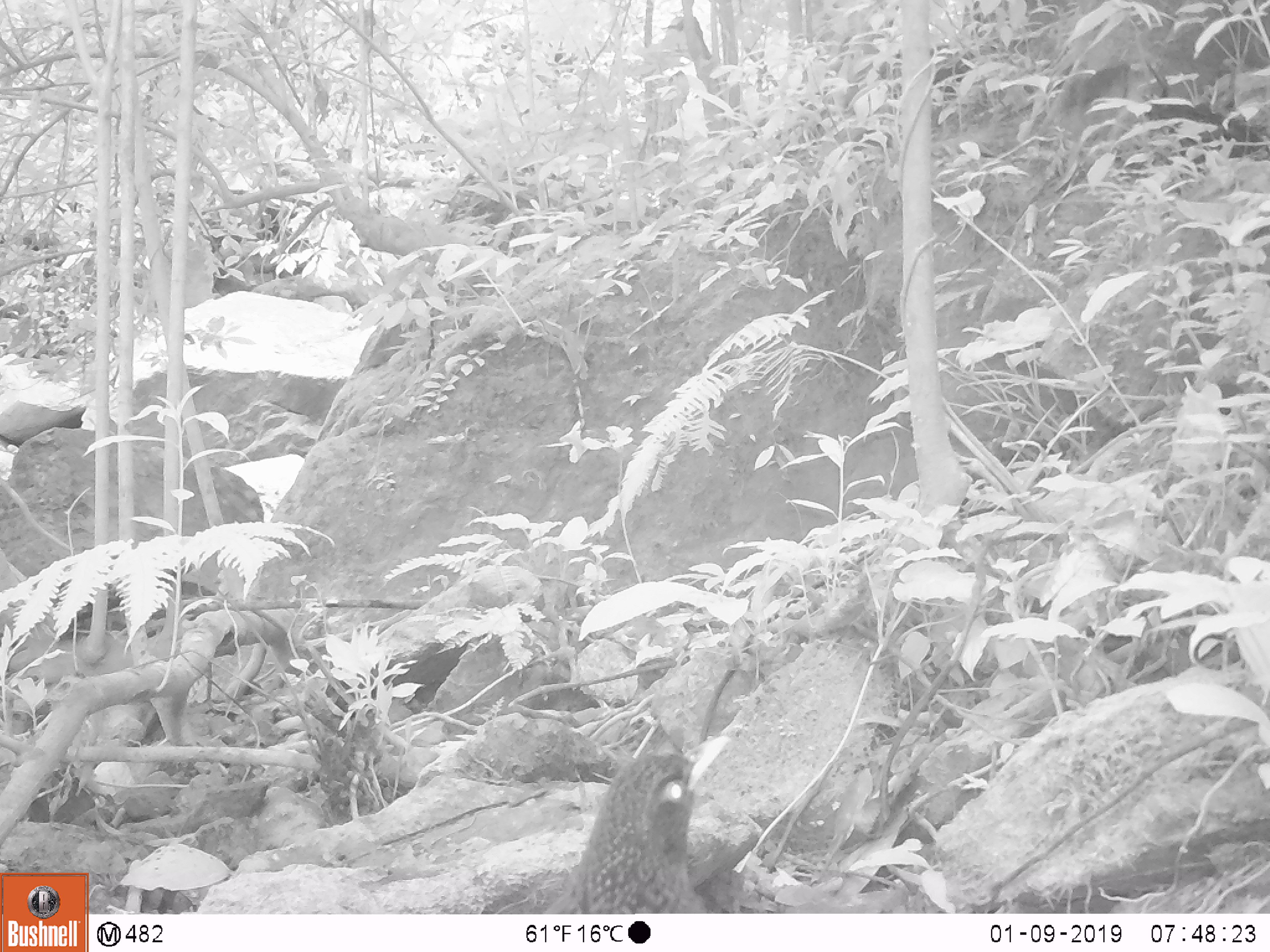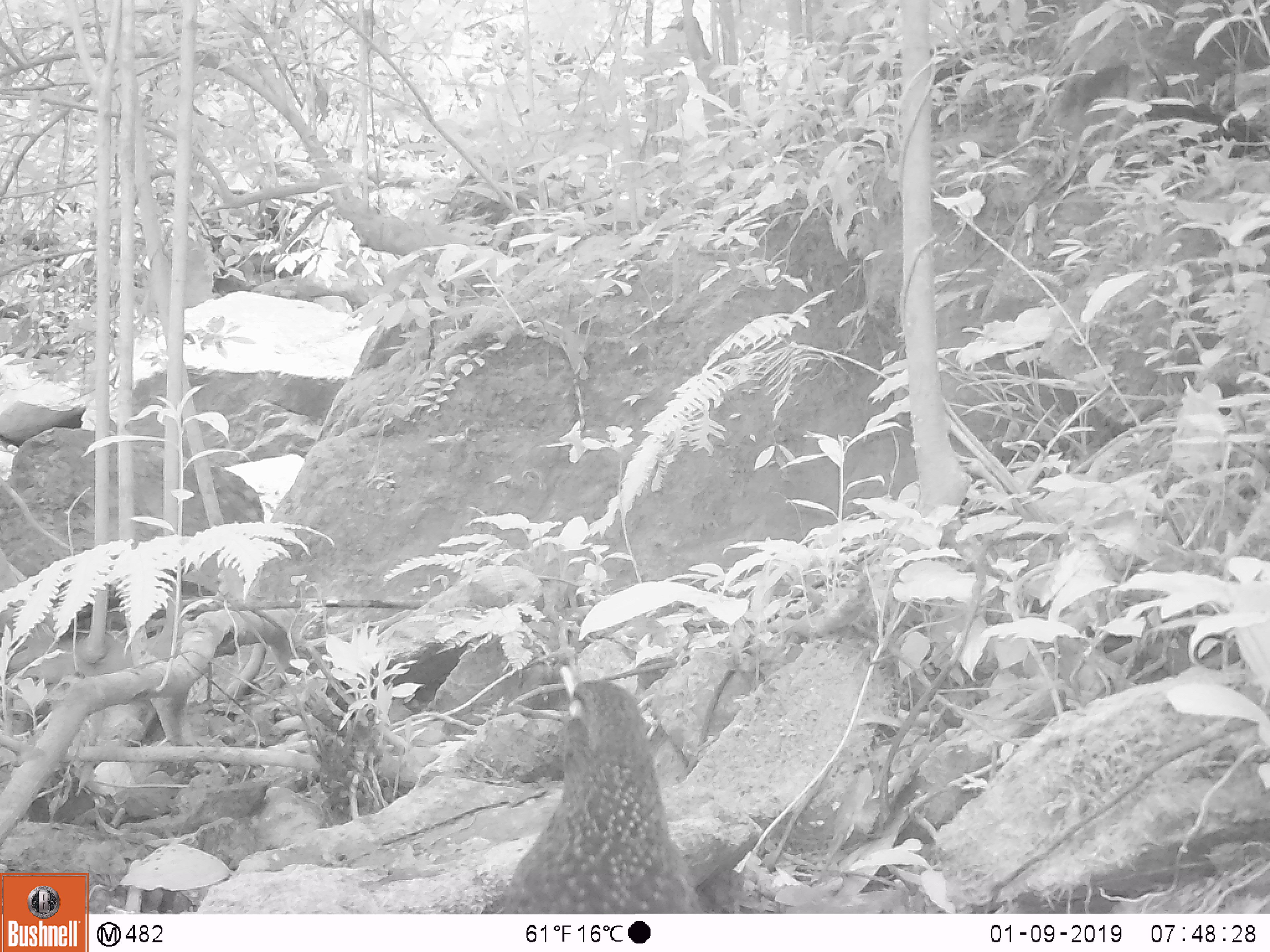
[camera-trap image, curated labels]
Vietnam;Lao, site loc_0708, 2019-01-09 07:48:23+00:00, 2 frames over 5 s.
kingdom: Animalia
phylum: Chordata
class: Aves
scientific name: Aves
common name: bird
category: unidentified bird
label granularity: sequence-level